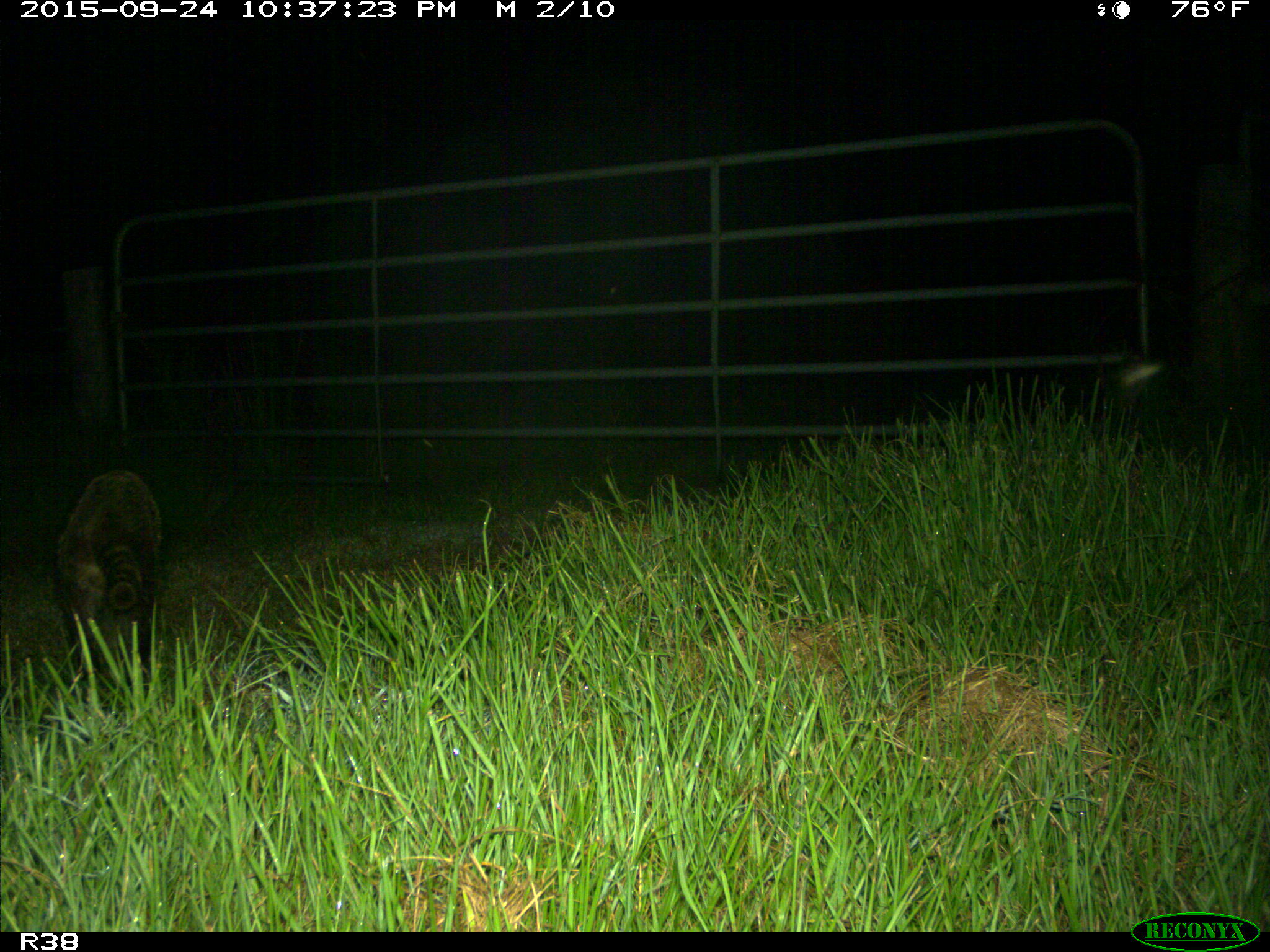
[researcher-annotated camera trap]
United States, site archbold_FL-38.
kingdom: Animalia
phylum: Chordata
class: Mammalia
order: Carnivora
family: Procyonidae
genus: Procyon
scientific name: Procyon lotor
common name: common raccoon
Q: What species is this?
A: Procyon lotor (common raccoon).